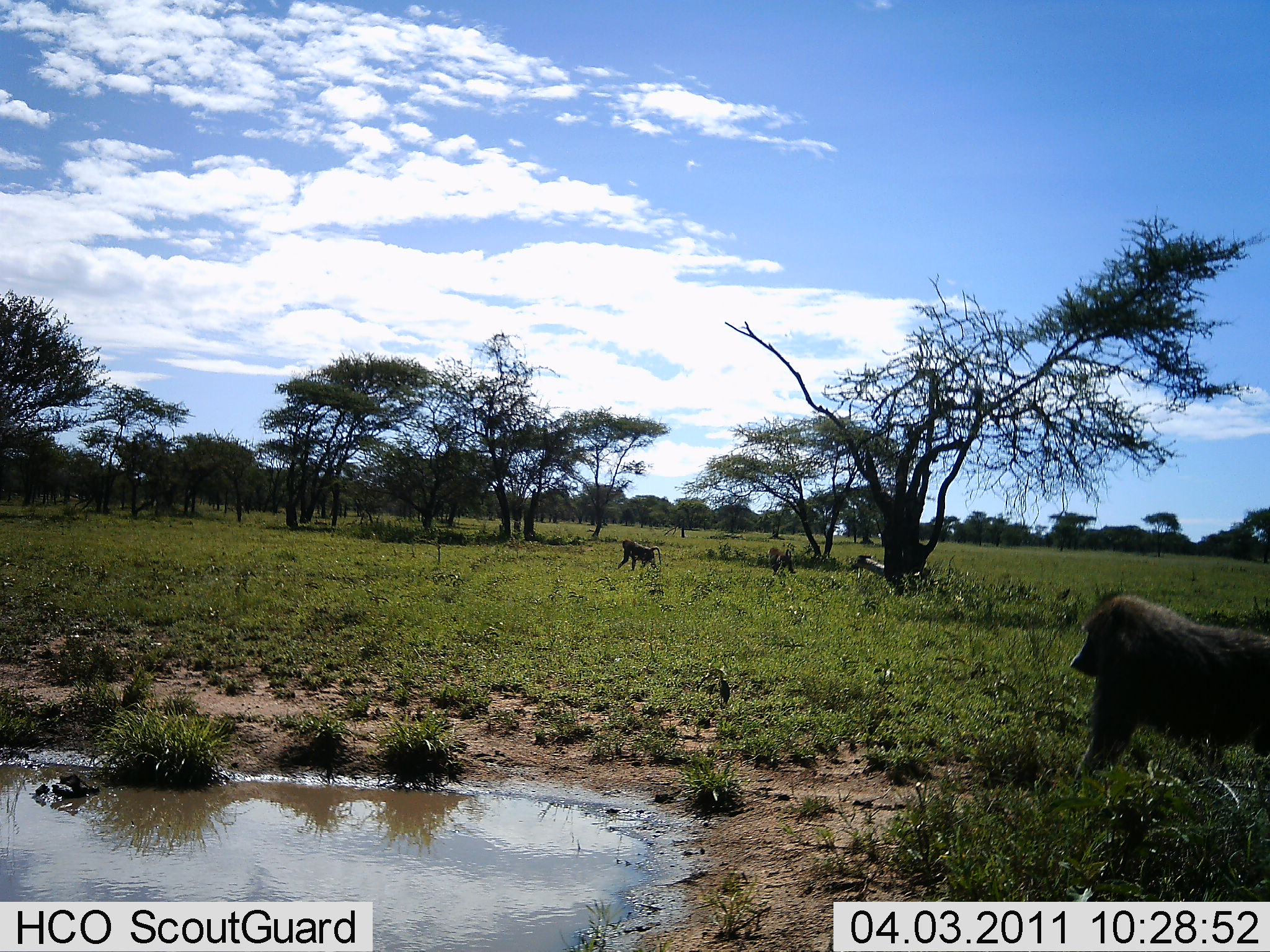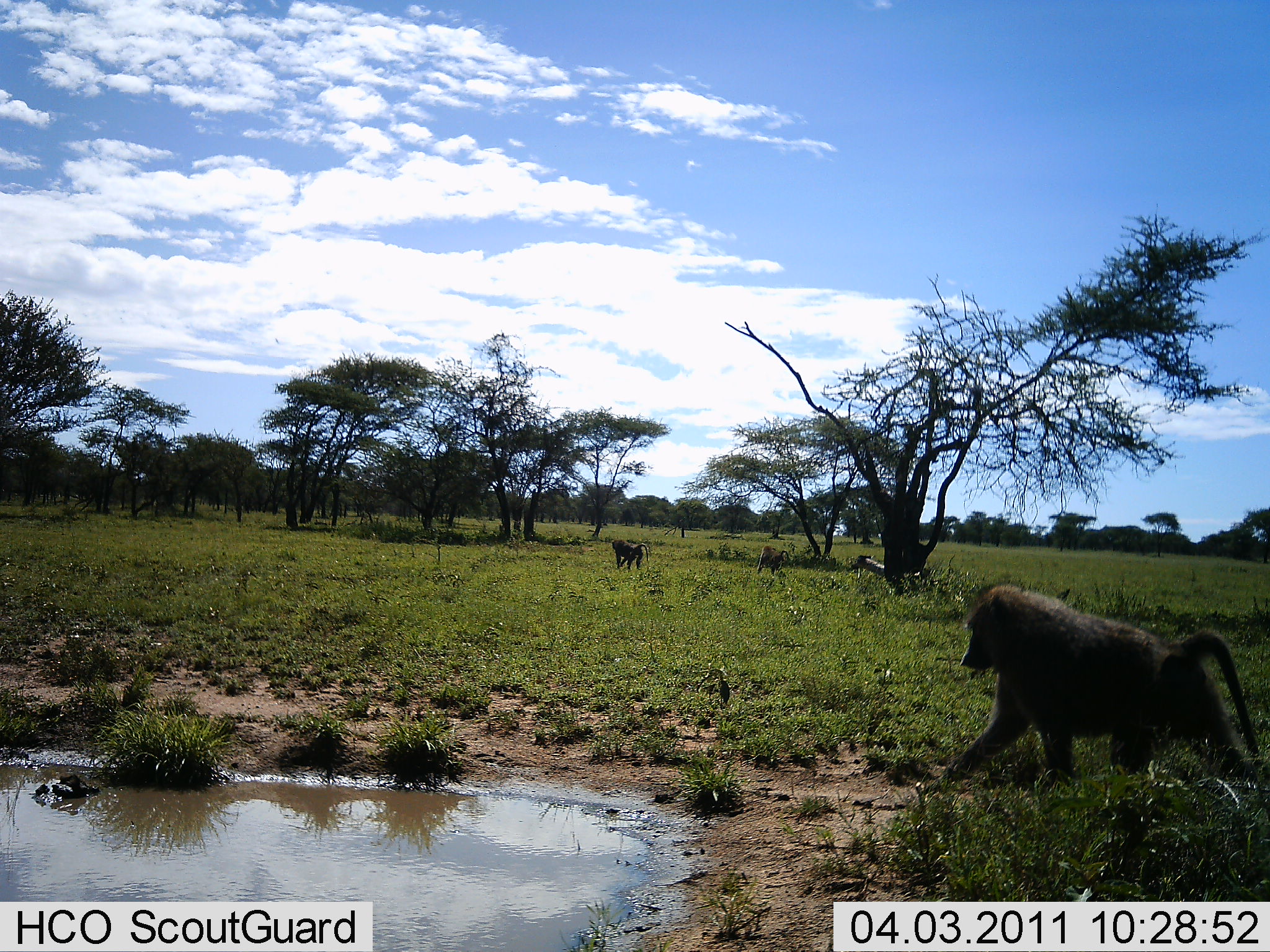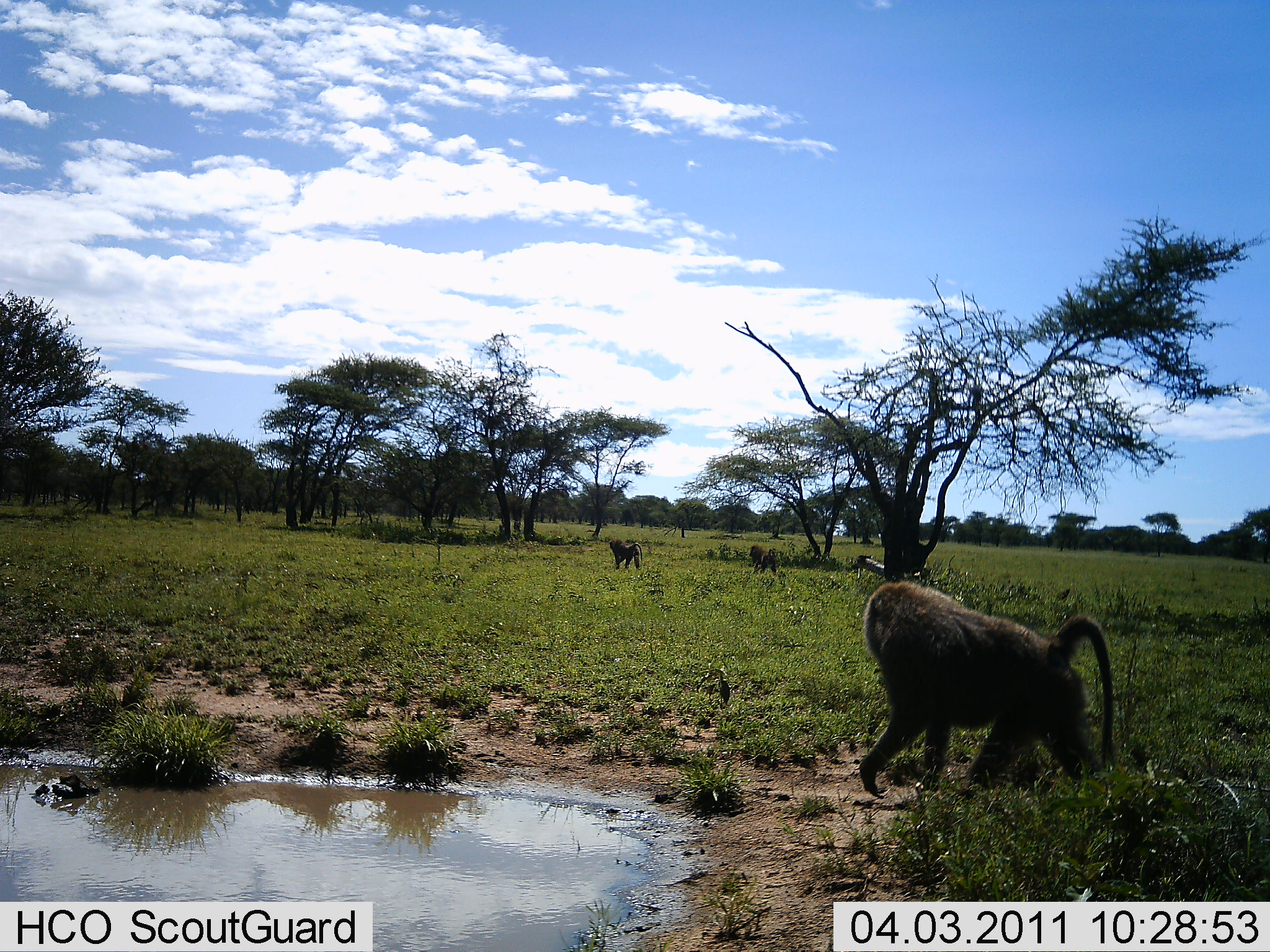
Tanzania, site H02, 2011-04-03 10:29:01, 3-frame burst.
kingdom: Animalia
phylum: Chordata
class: Mammalia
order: Primates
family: Cercopithecidae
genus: Papio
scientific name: Papio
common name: baboon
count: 3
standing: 9%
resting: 0%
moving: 100%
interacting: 0%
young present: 0%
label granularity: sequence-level